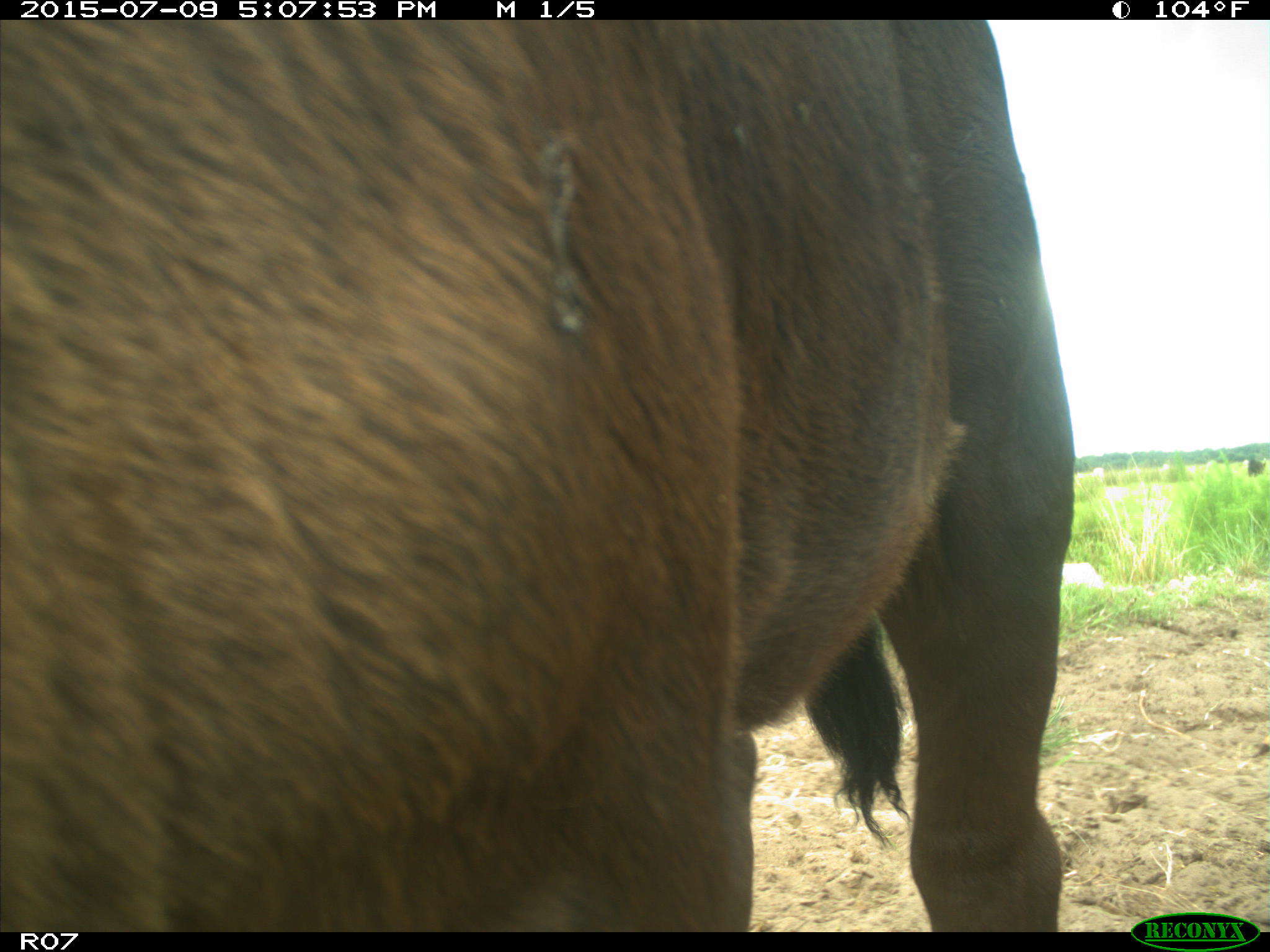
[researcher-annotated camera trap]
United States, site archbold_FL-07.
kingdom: Animalia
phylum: Chordata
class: Mammalia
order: Artiodactyla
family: Bovidae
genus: Bos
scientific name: Bos taurus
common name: domestic cow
Bos taurus (domestic cow).